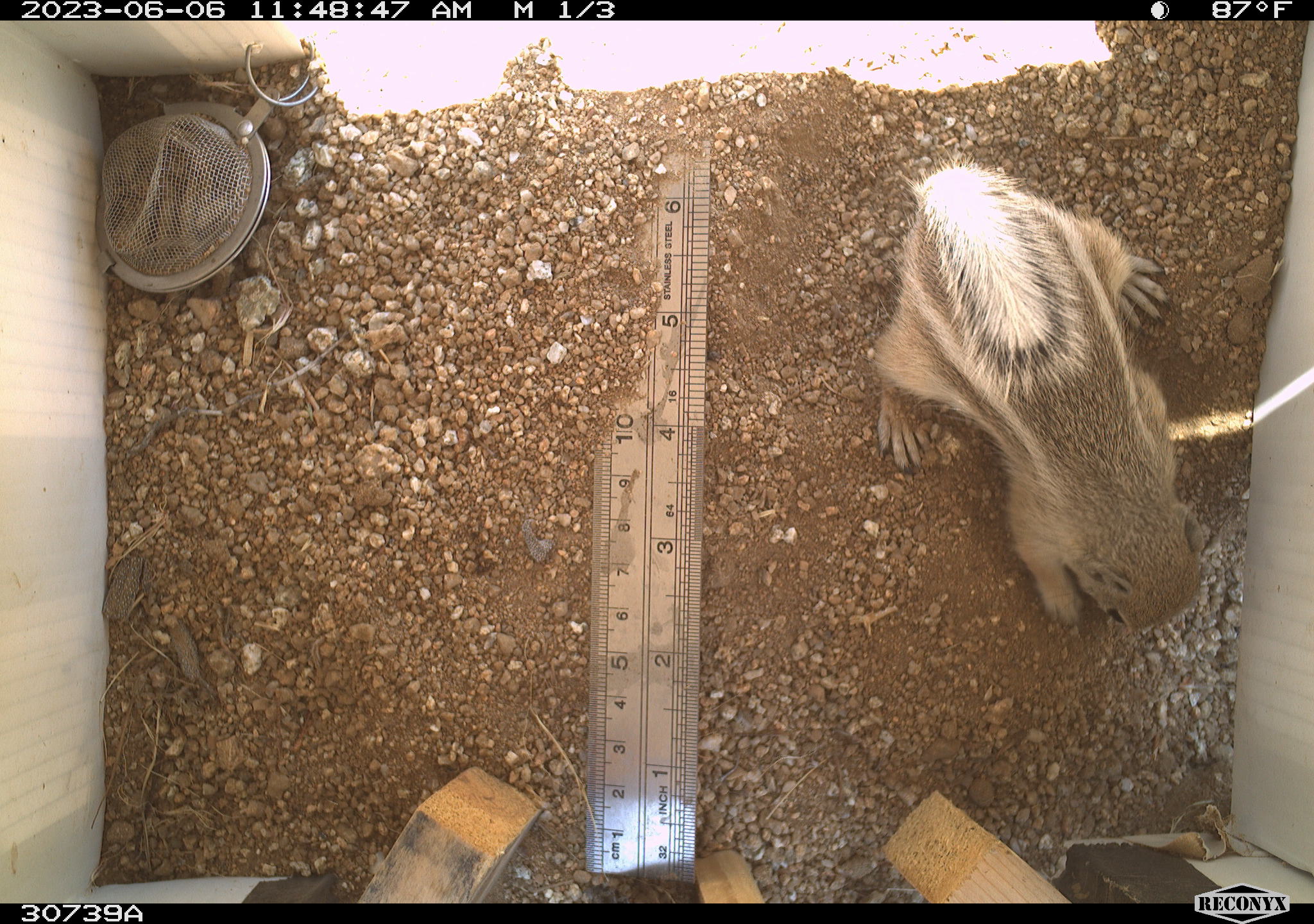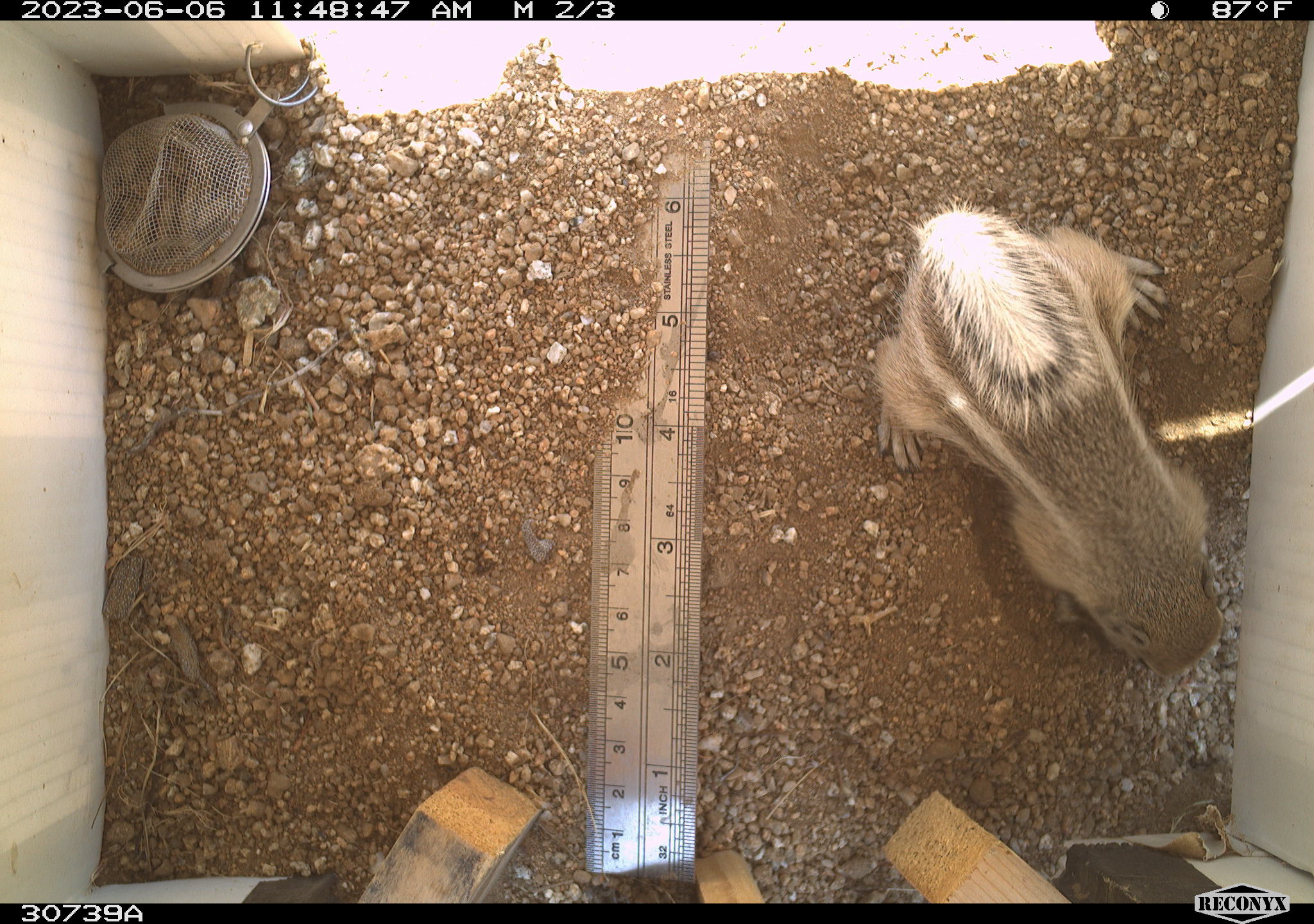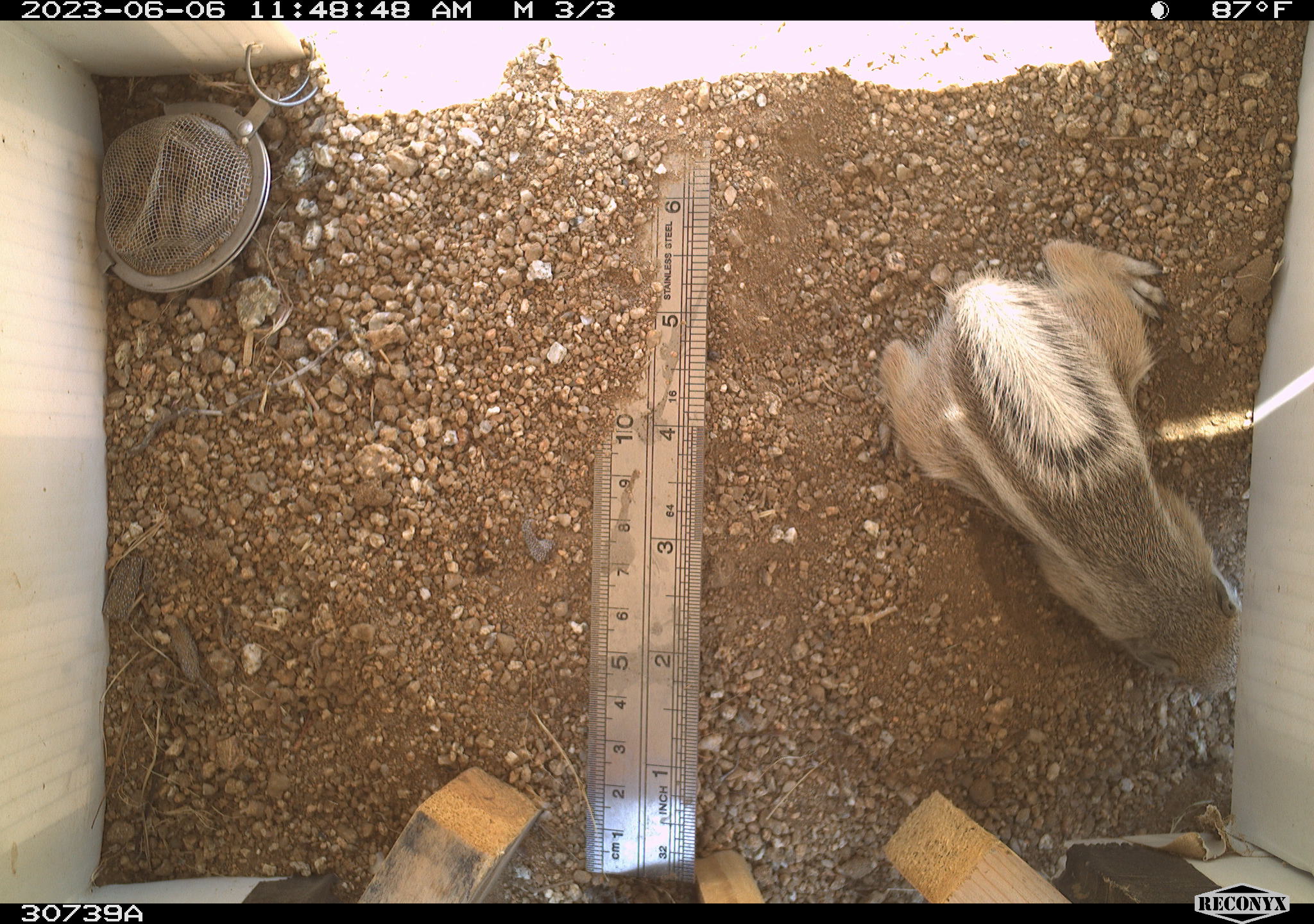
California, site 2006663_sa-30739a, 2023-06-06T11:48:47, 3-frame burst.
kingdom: Animalia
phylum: Chordata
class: Mammalia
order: Rodentia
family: Sciuridae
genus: Ammospermophilus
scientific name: Ammospermophilus leucurus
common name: white-tailed antelope squirrel